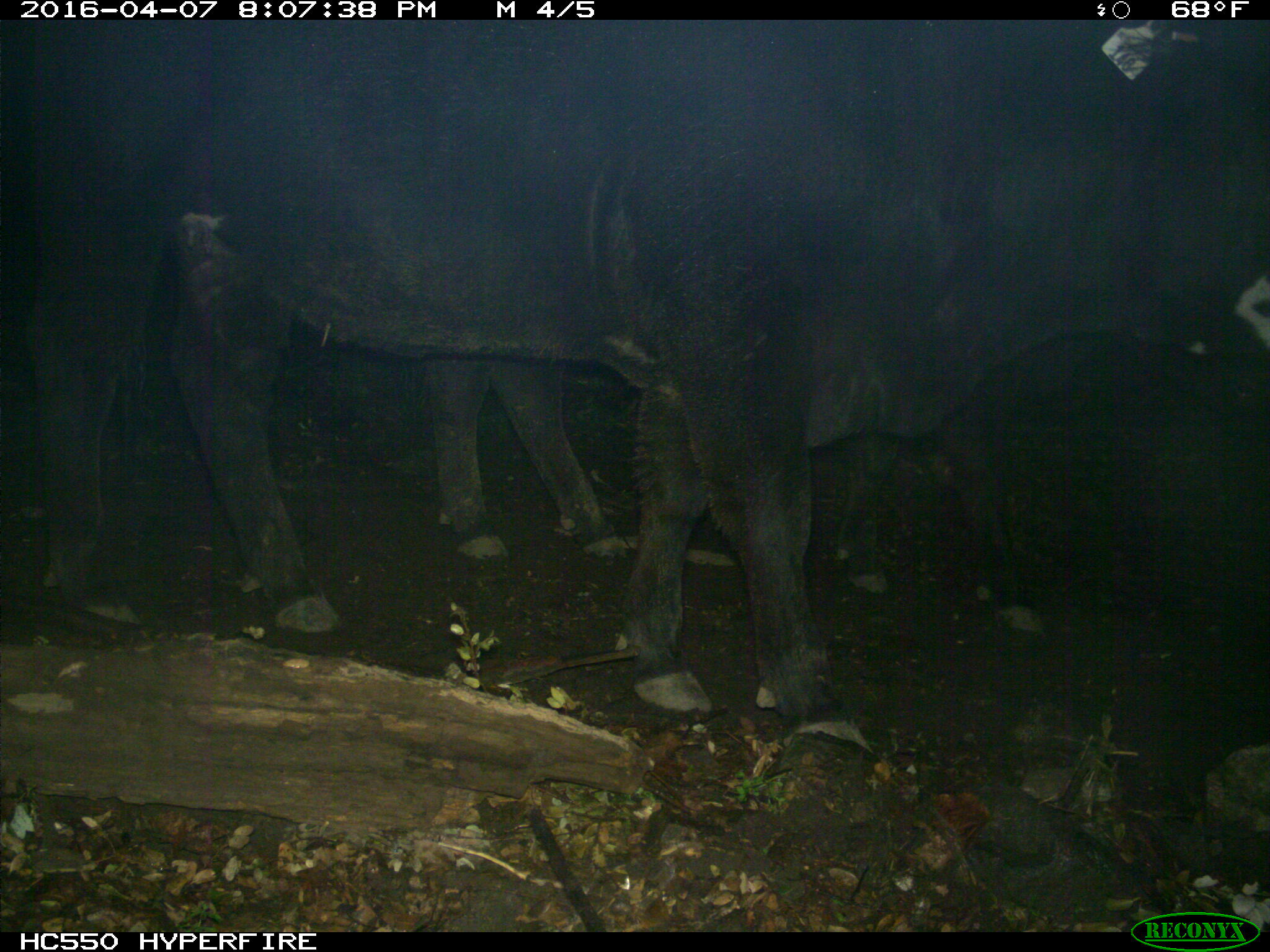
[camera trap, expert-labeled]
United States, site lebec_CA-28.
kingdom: Animalia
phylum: Chordata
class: Mammalia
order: Artiodactyla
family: Bovidae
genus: Bos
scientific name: Bos taurus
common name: domestic cow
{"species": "Bos taurus (domestic cow)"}